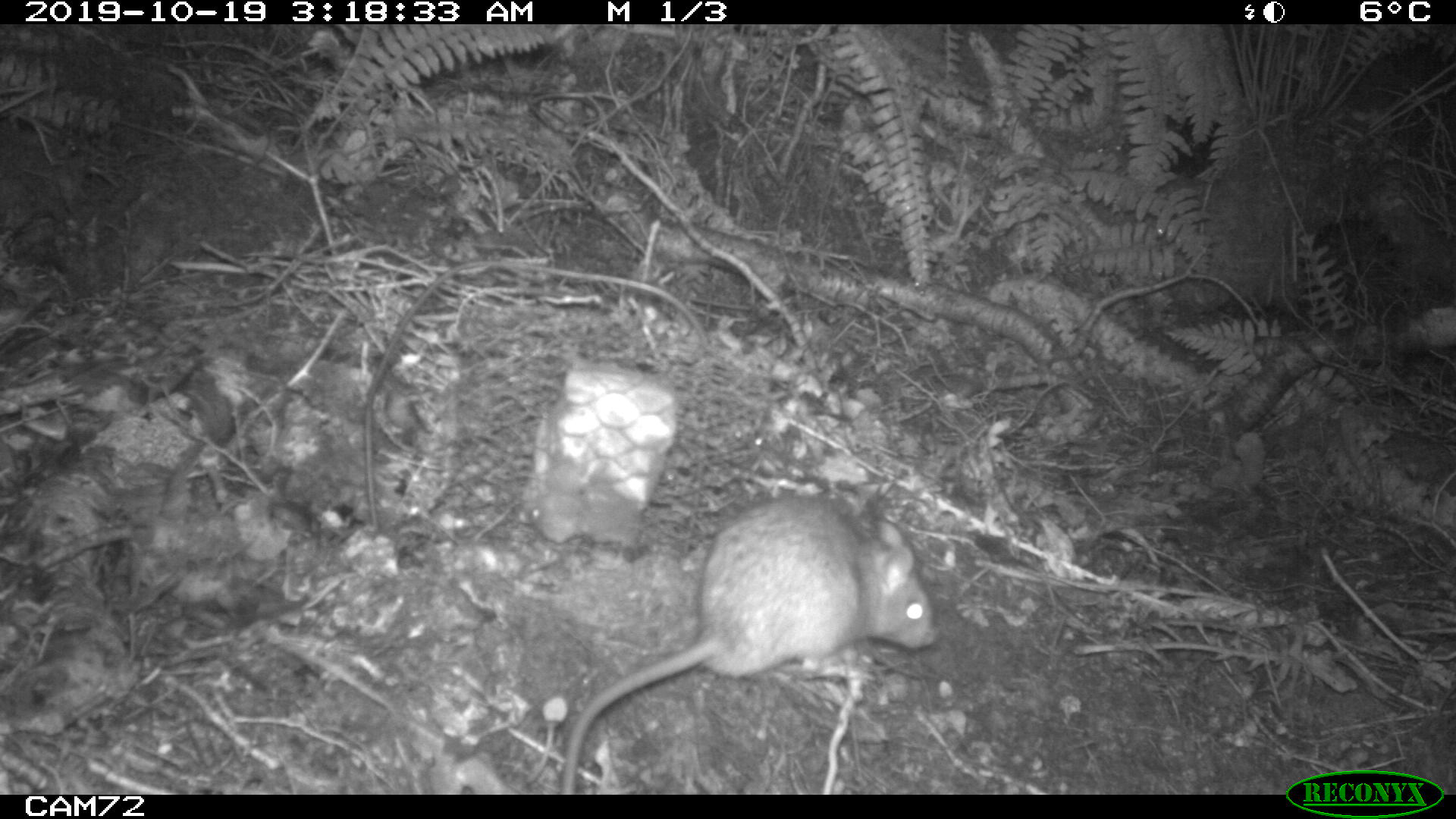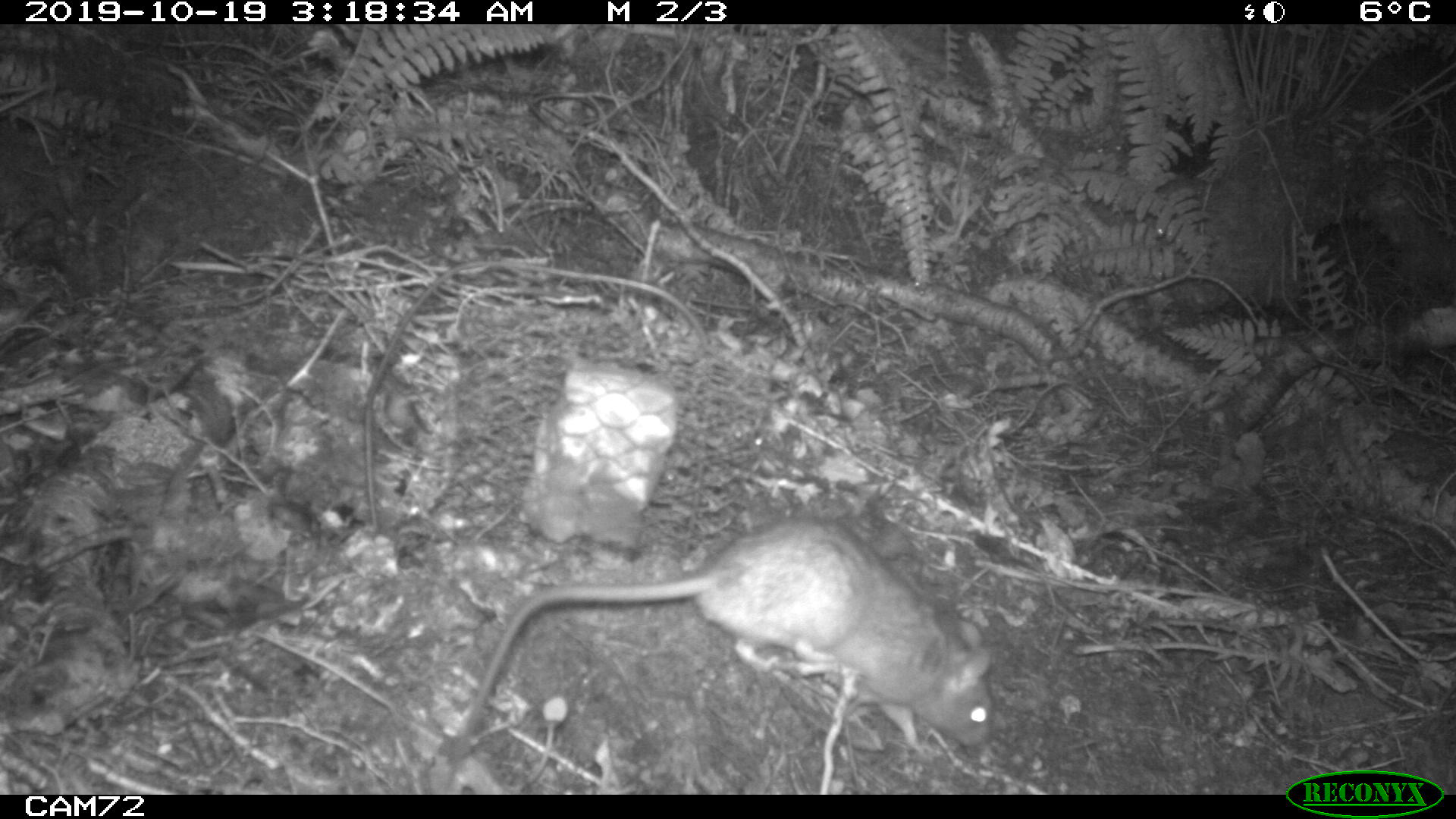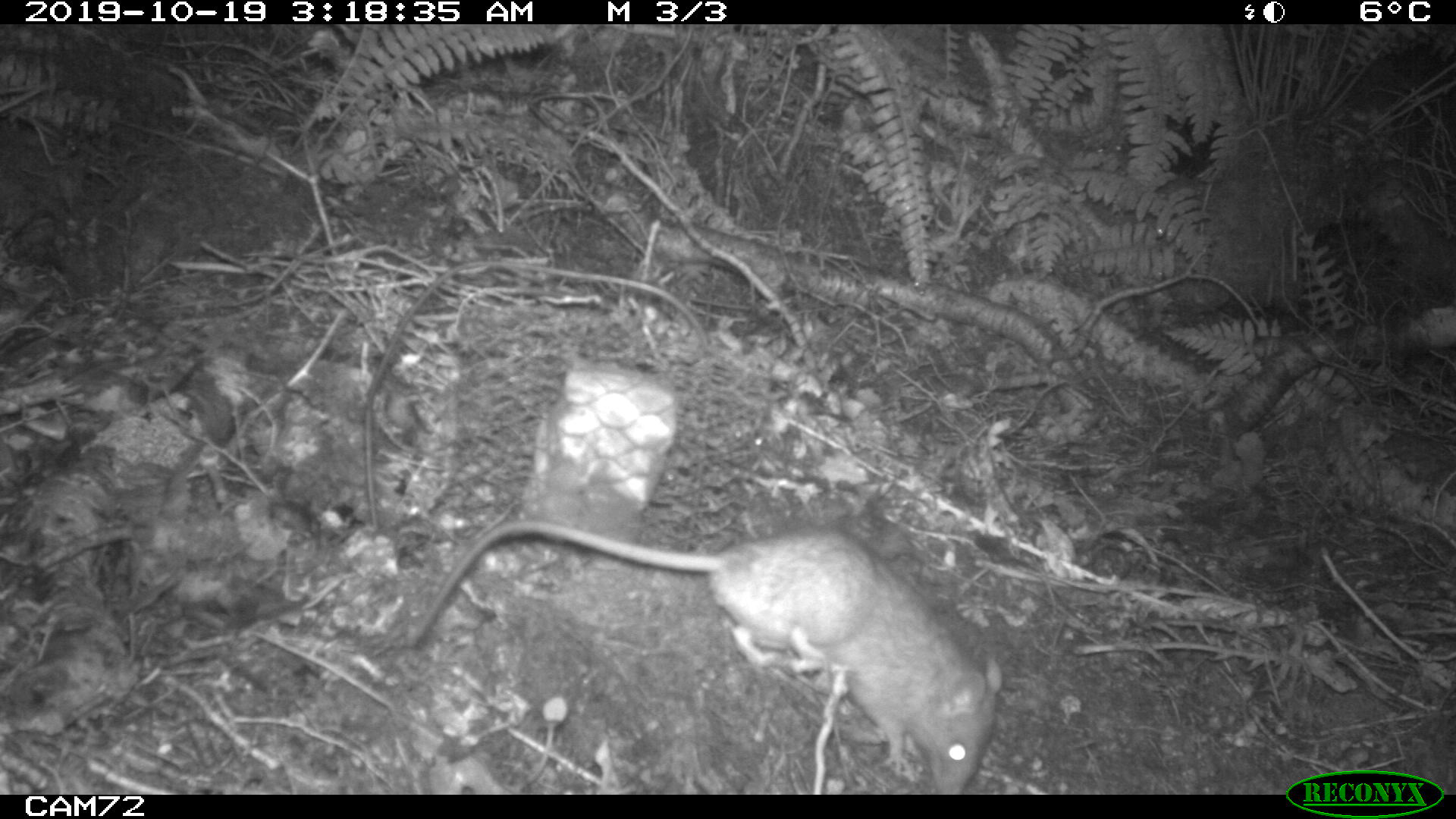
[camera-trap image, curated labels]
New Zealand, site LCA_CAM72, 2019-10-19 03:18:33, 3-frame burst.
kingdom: Animalia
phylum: Chordata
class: Mammalia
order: Rodentia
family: Muridae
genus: Rattus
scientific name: Rattus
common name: rat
Rat (Rattus).